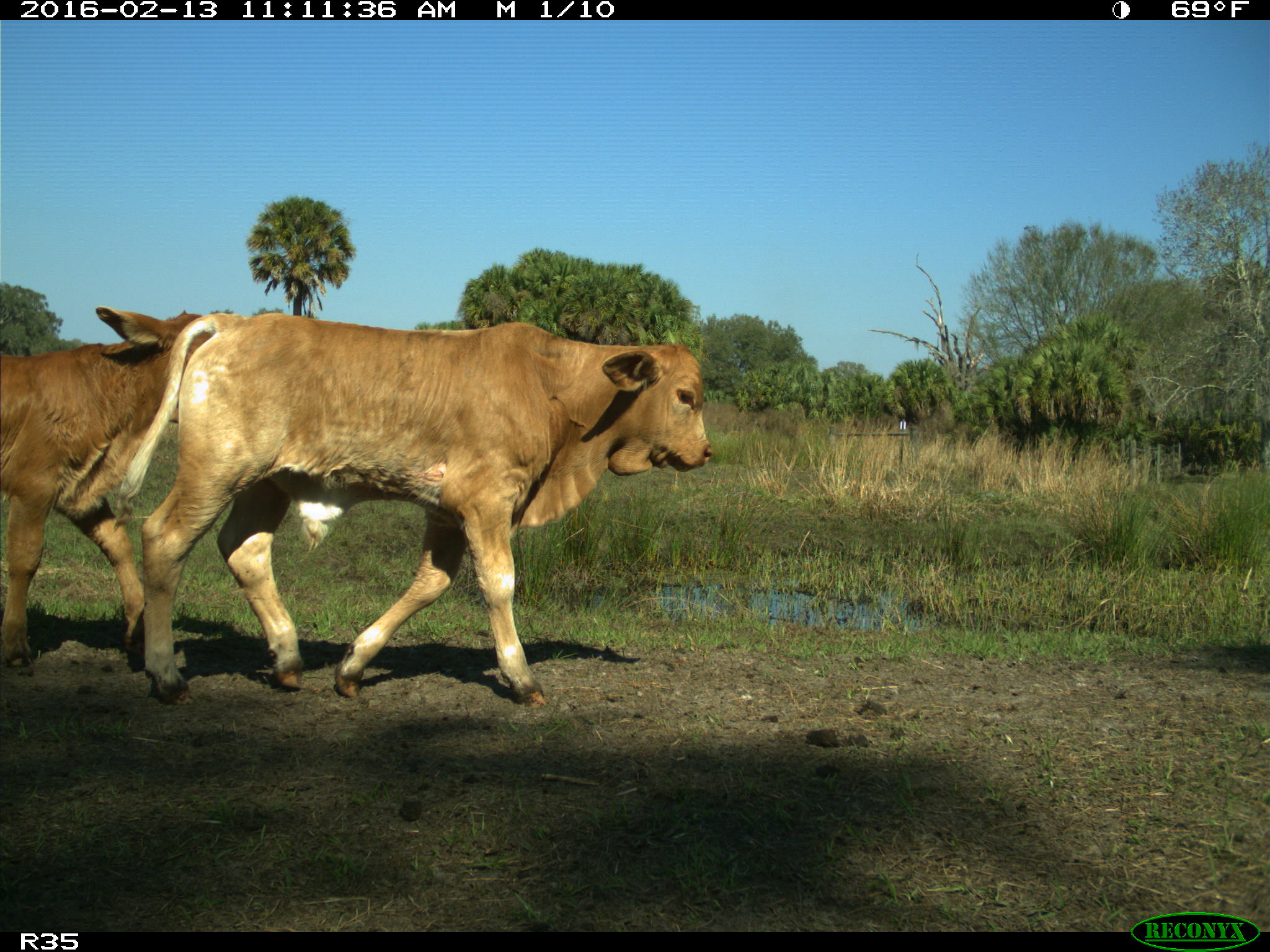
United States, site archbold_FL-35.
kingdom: Animalia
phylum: Chordata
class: Mammalia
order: Artiodactyla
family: Bovidae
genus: Bos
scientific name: Bos taurus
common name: domestic cow